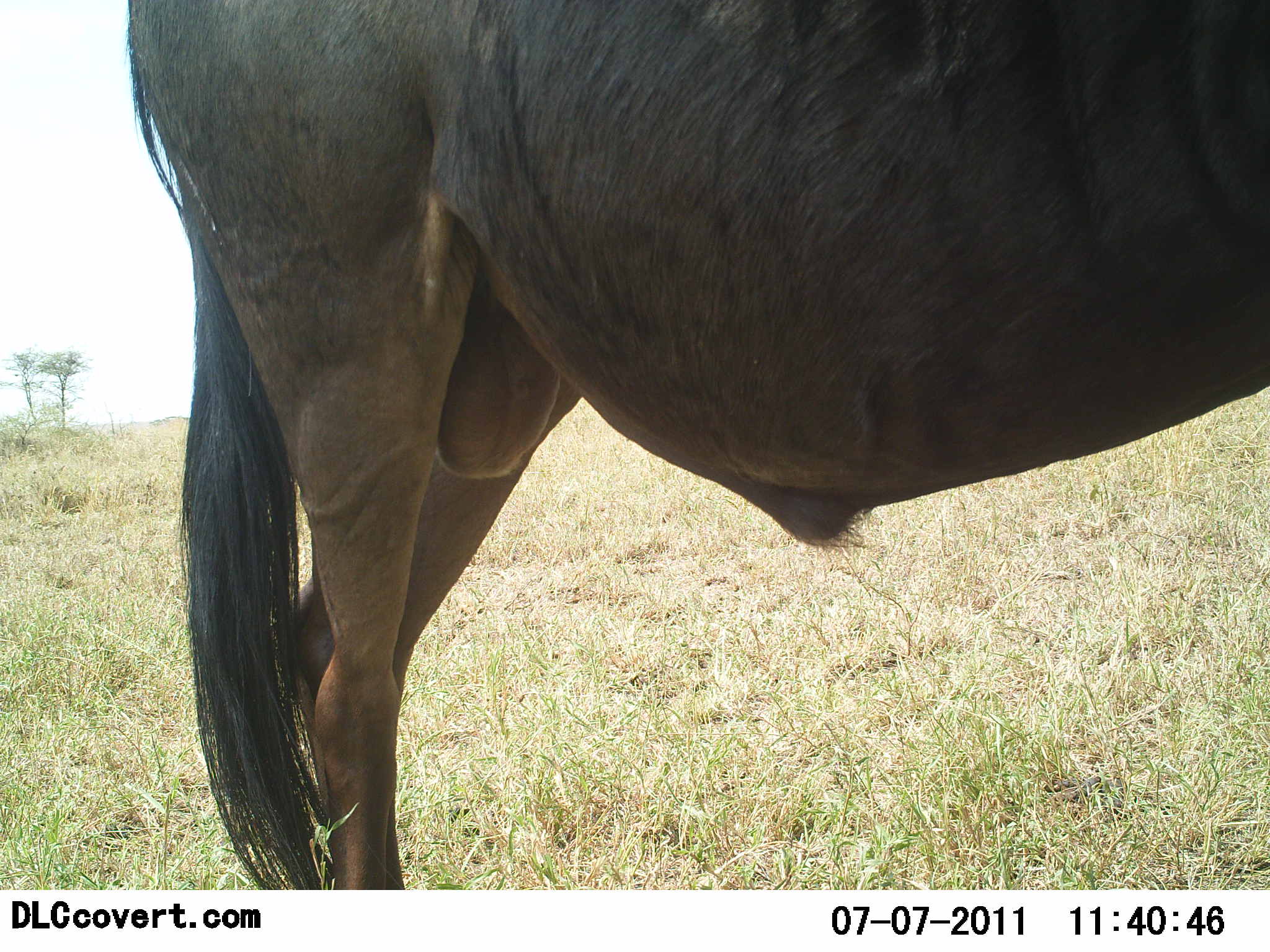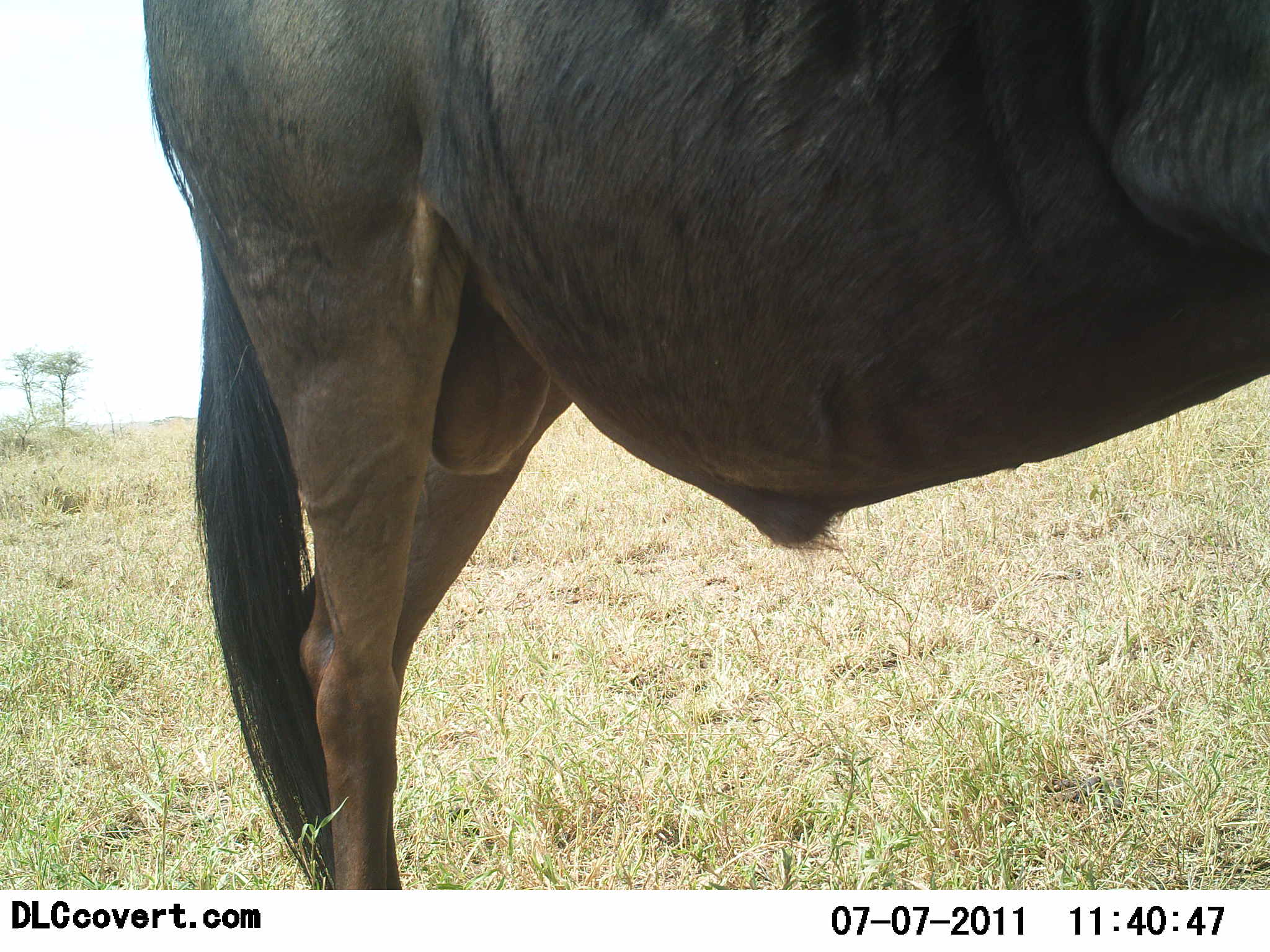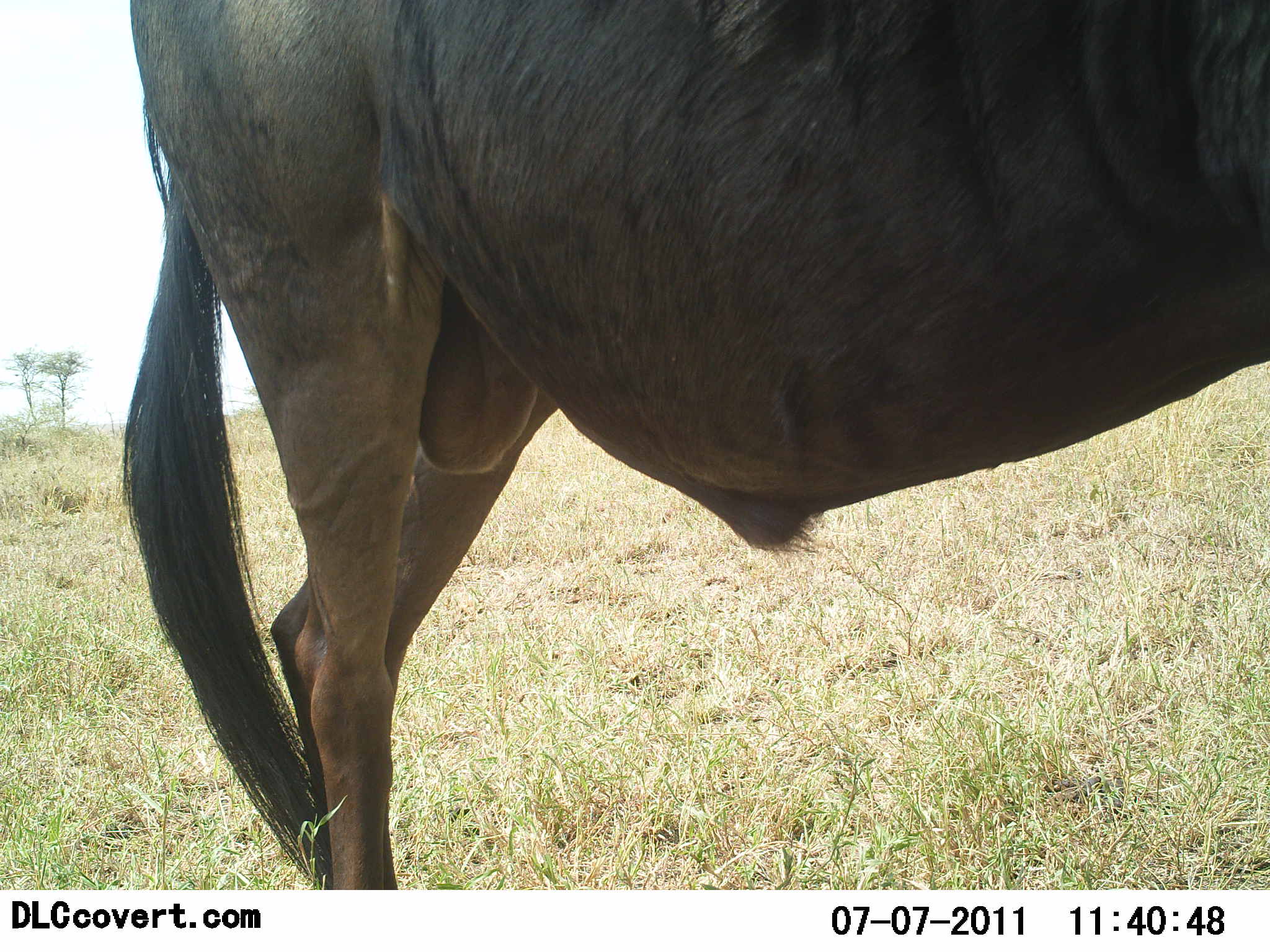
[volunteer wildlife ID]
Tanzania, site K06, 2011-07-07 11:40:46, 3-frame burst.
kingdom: Animalia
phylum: Chordata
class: Mammalia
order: Artiodactyla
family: Bovidae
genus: Connochaetes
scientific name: Connochaetes taurinus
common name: blue wildebeest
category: wildebeest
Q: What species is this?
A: Wildebeest (blue wildebeest) (Connochaetes taurinus).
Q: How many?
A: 1.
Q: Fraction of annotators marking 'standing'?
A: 90%.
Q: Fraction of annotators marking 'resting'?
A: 10%.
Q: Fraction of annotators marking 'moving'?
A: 0%.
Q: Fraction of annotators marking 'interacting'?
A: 0%.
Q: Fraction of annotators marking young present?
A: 0%.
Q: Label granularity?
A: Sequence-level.